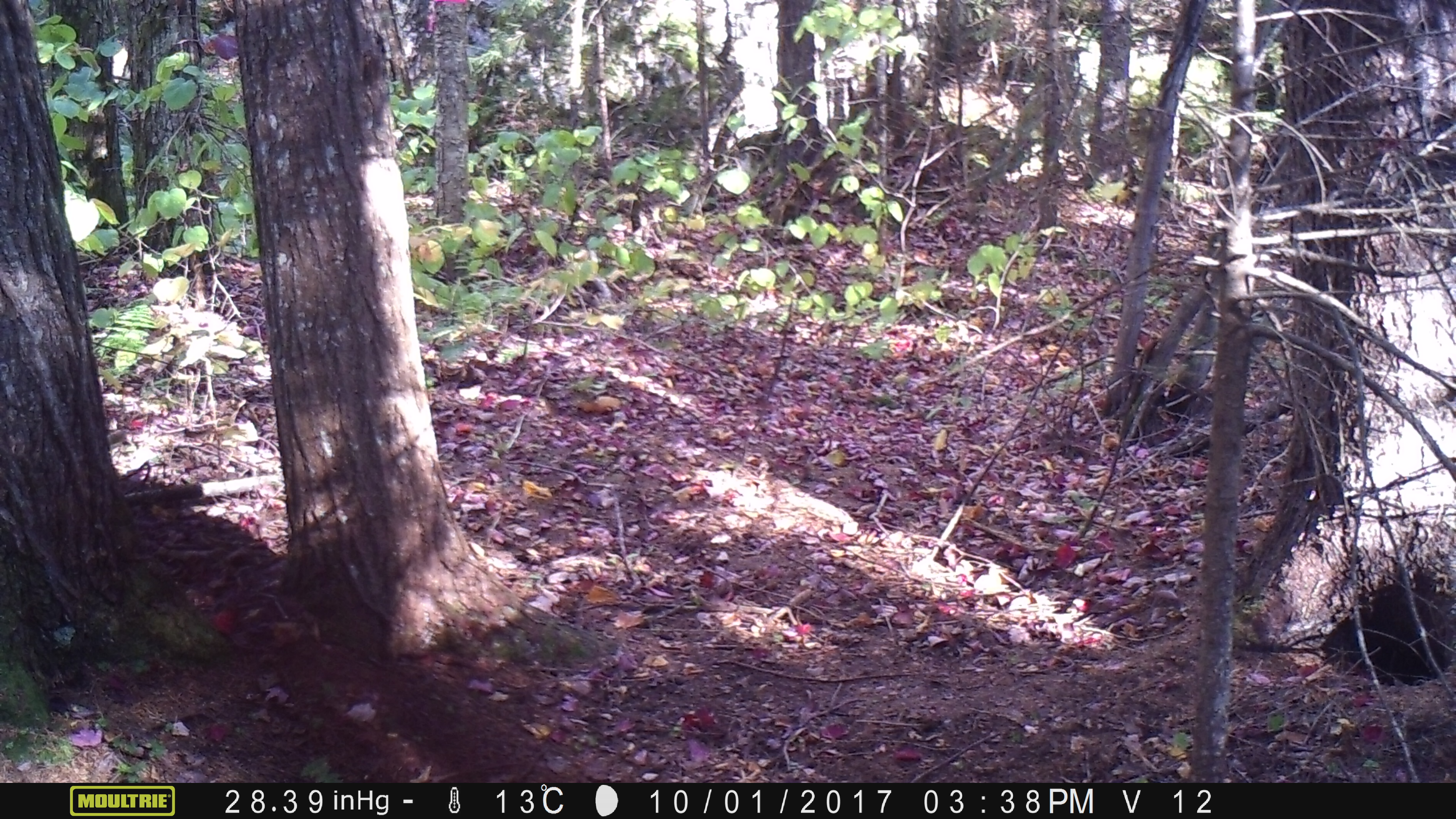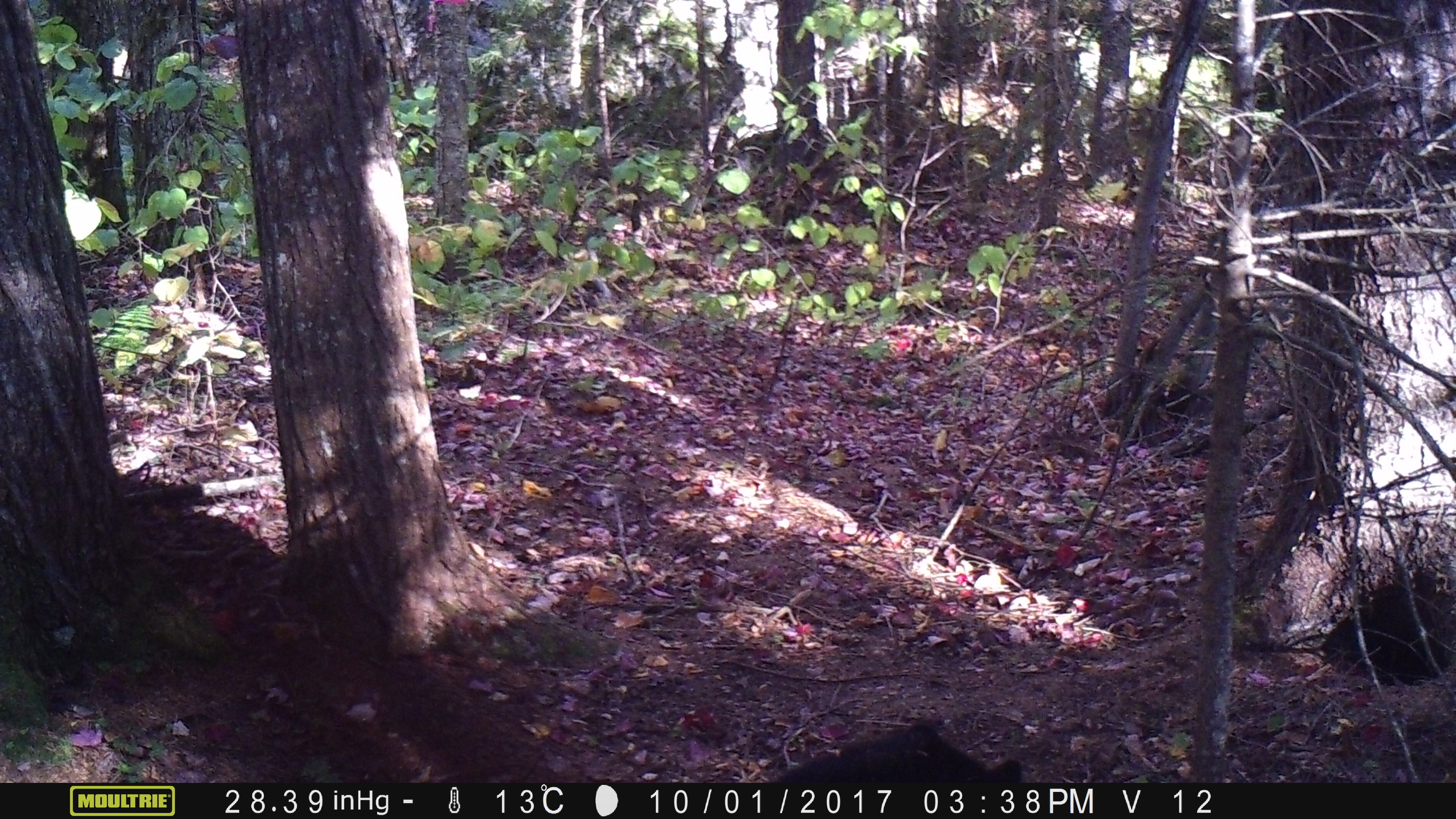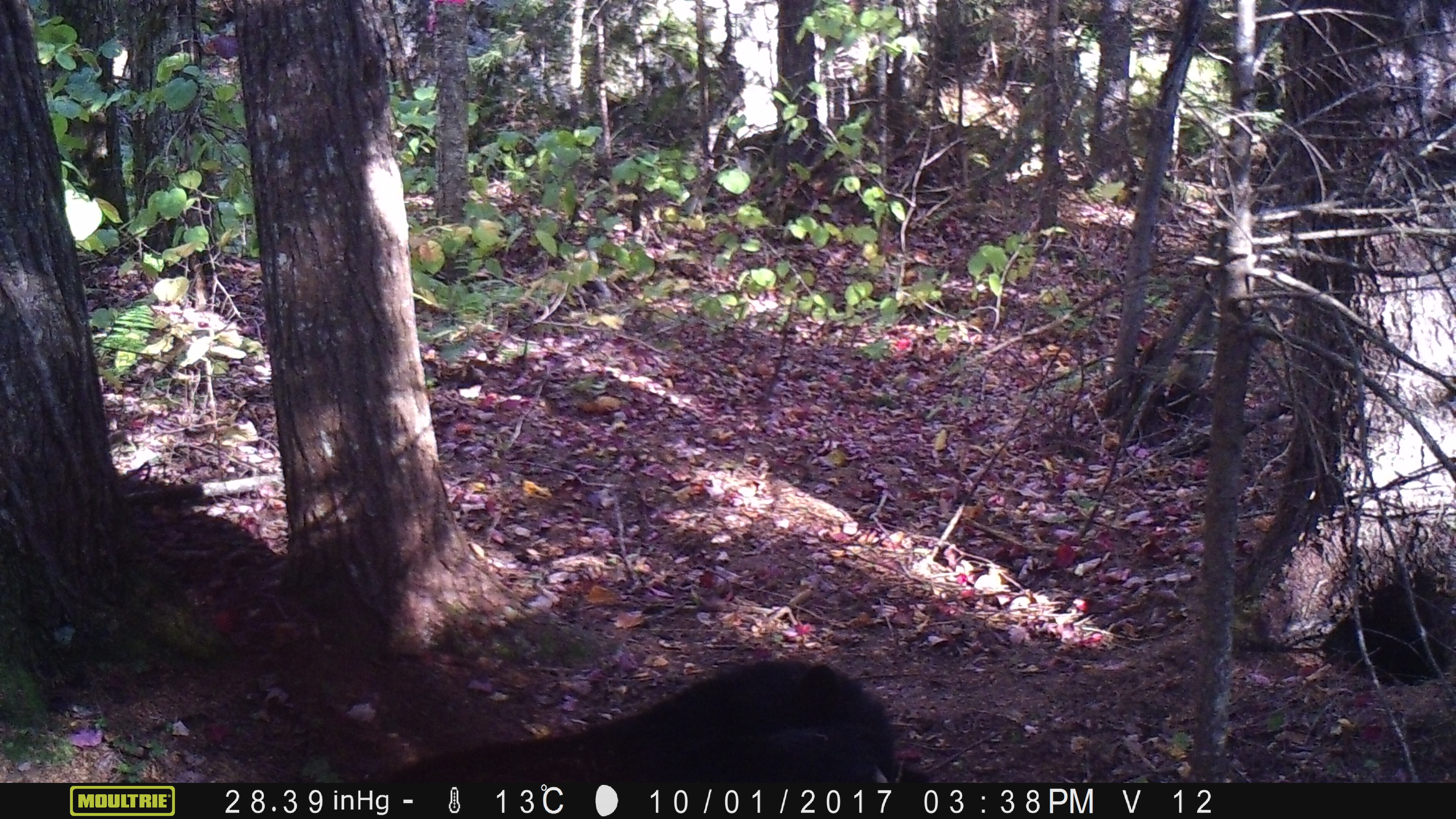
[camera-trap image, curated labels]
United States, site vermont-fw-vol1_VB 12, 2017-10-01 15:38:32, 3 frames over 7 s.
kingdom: Animalia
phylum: Chordata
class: Mammalia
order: Carnivora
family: Ursidae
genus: Ursus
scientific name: Ursus americanus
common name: black bear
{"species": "black bear (Ursus americanus)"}